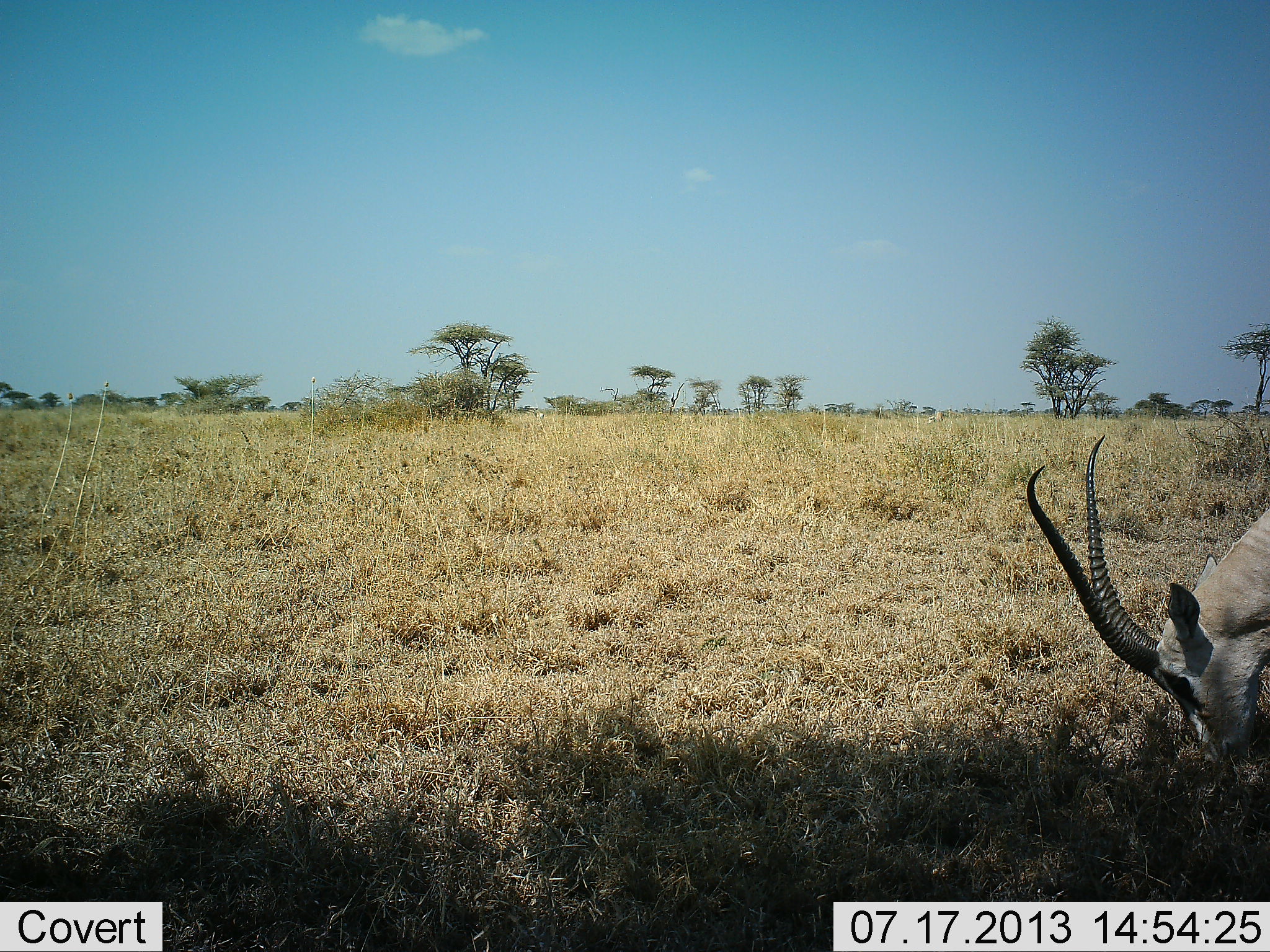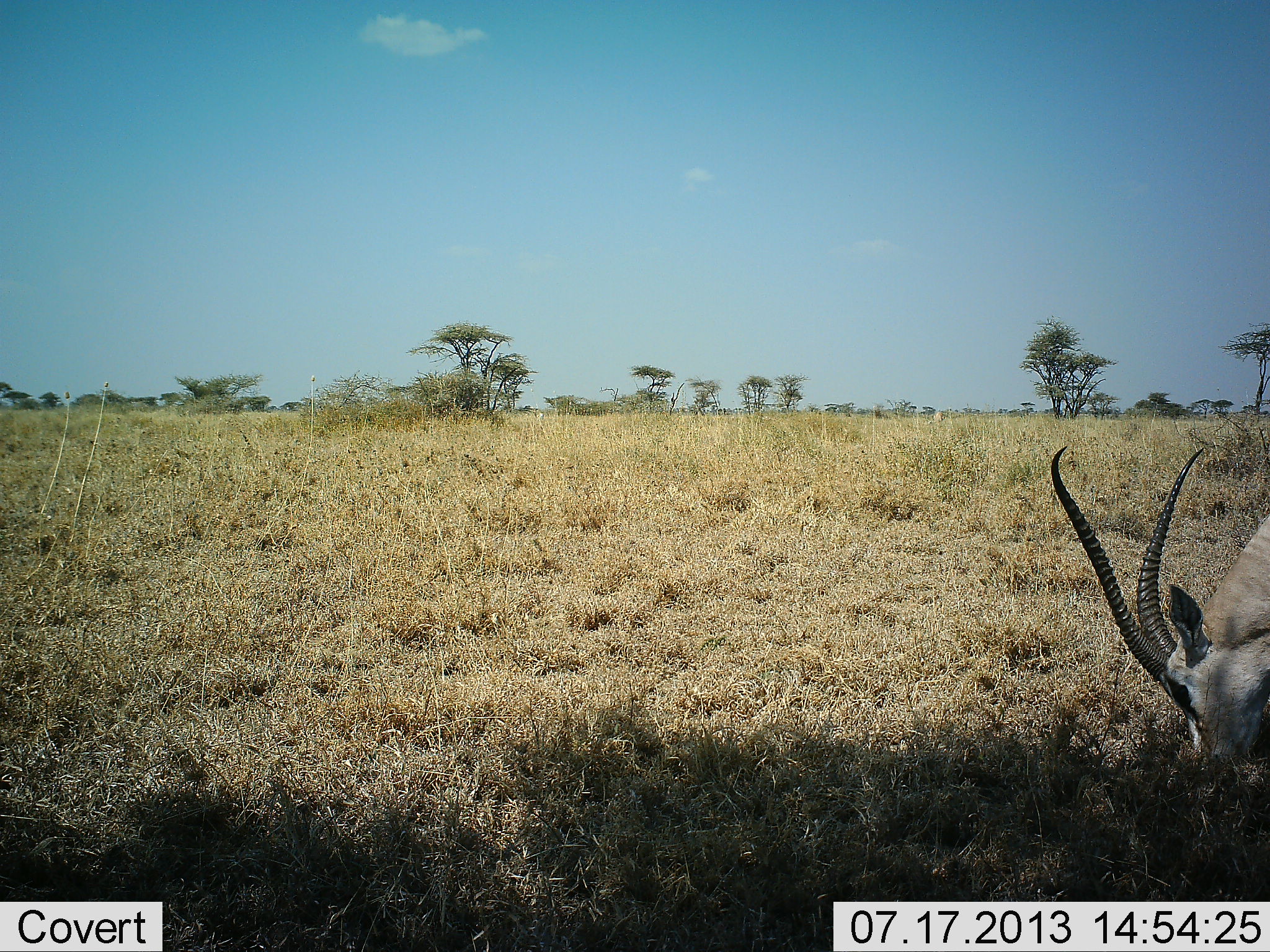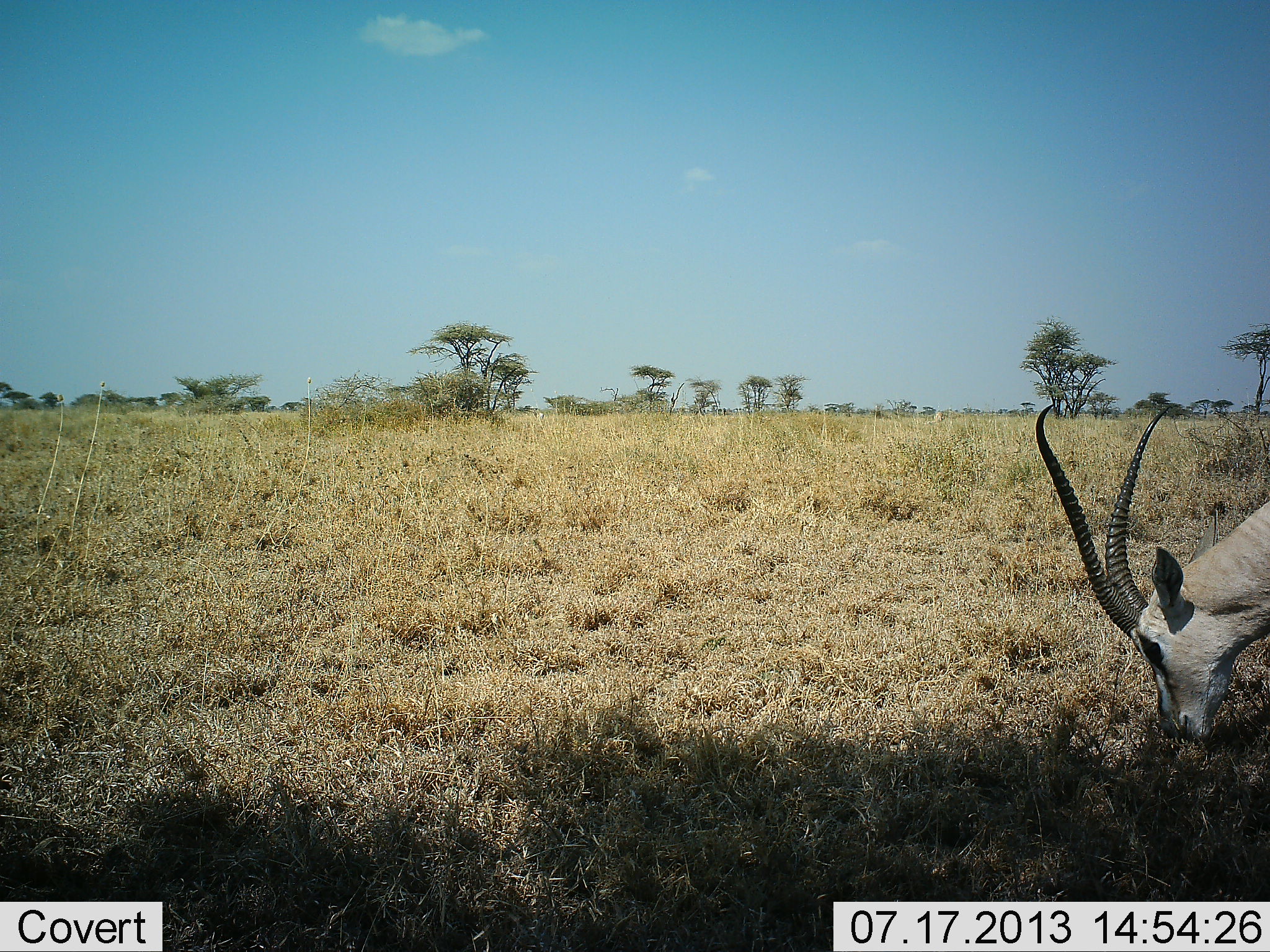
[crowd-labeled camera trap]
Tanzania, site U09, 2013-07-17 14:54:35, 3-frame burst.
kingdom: Animalia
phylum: Chordata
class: Mammalia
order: Artiodactyla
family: Bovidae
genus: Nanger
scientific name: Nanger granti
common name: grant's gazelle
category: gazellegrants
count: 1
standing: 20%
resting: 0%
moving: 0%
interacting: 0%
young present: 0%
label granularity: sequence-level